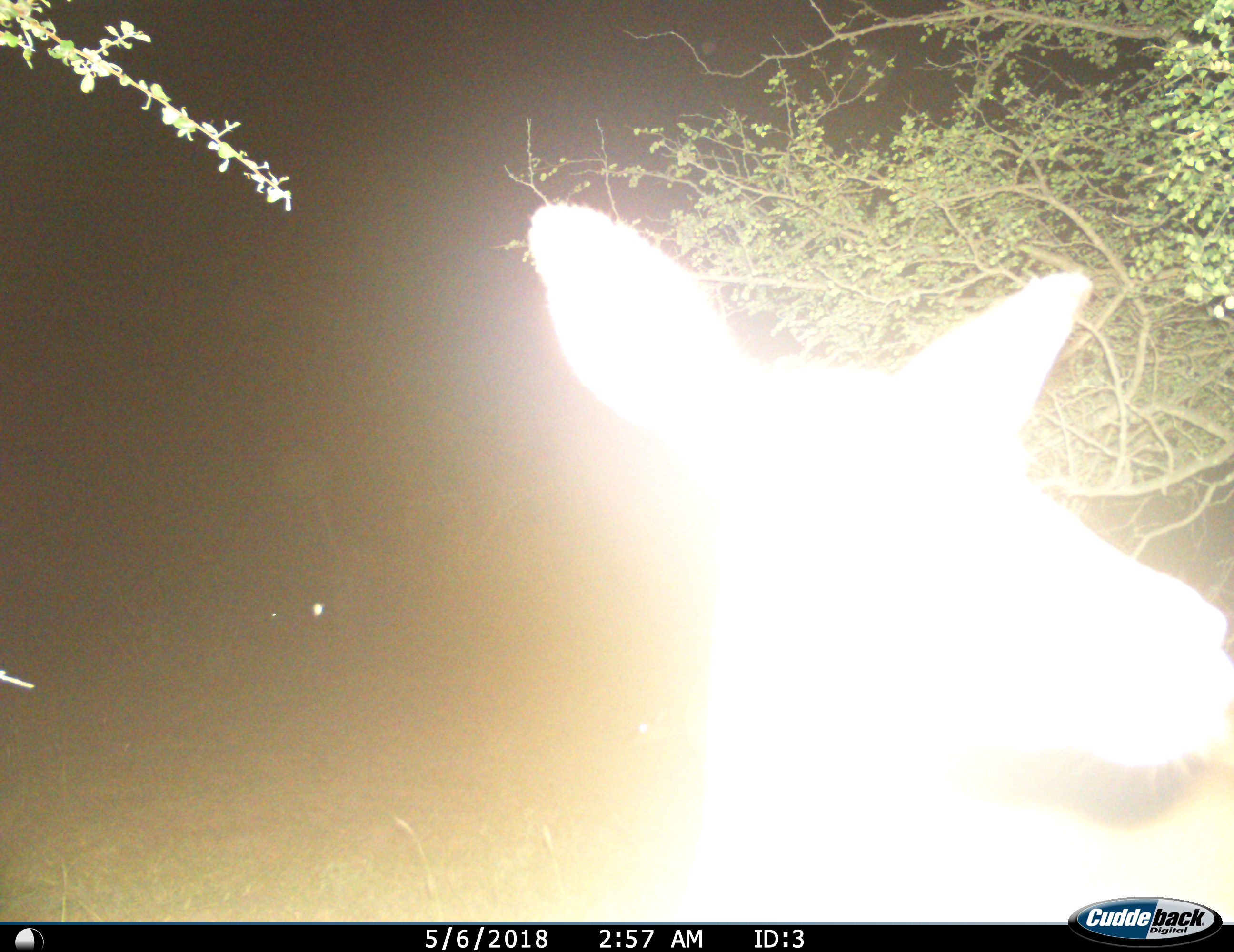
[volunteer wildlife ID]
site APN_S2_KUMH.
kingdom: Animalia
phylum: Chordata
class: Mammalia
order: Artiodactyla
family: Bovidae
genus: Aepyceros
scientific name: Aepyceros melampus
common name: impala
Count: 1.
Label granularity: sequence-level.